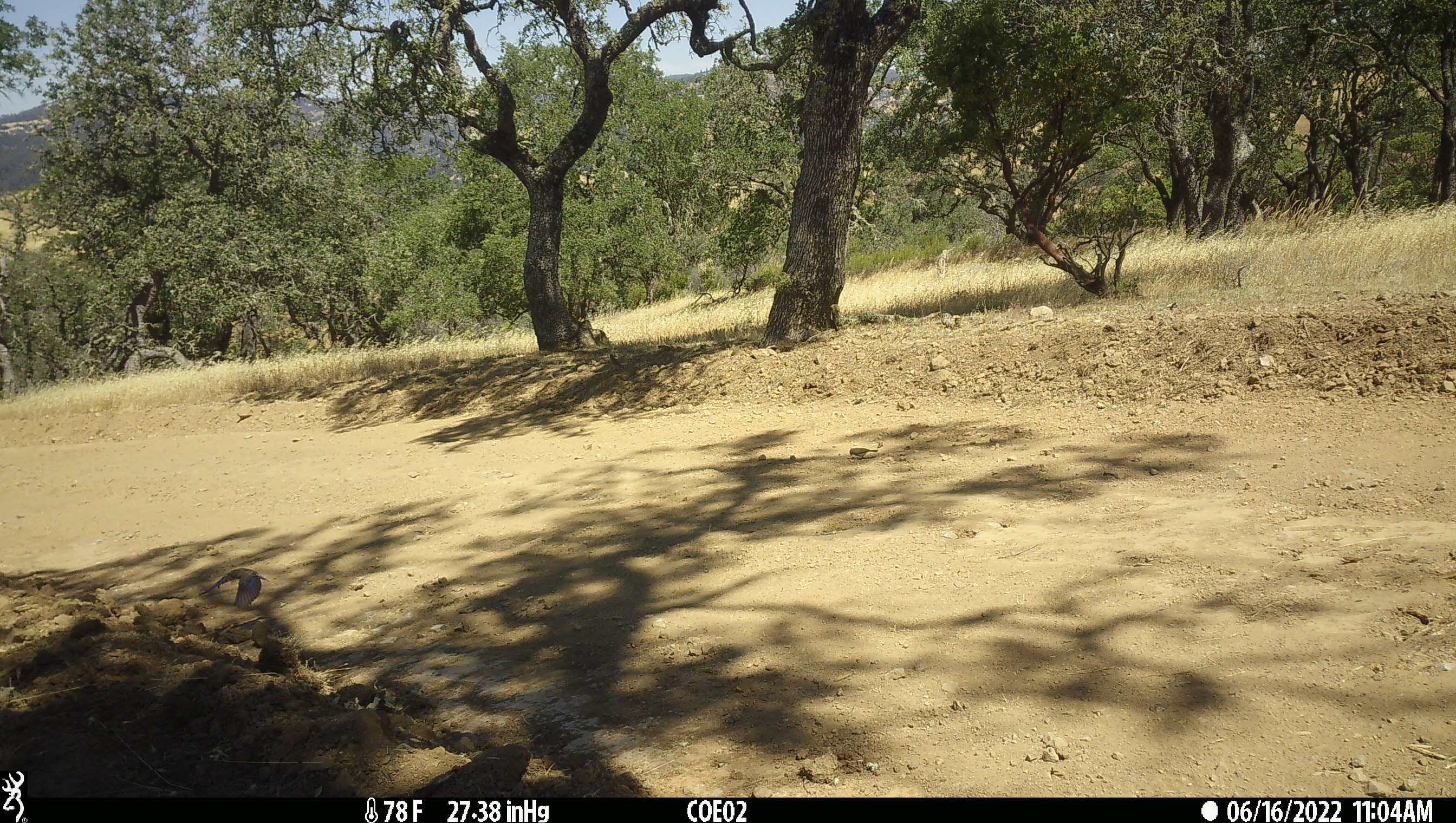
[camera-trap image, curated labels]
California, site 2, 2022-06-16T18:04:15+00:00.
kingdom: Animalia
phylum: Chordata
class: Aves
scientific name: Aves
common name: bird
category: unknown bird